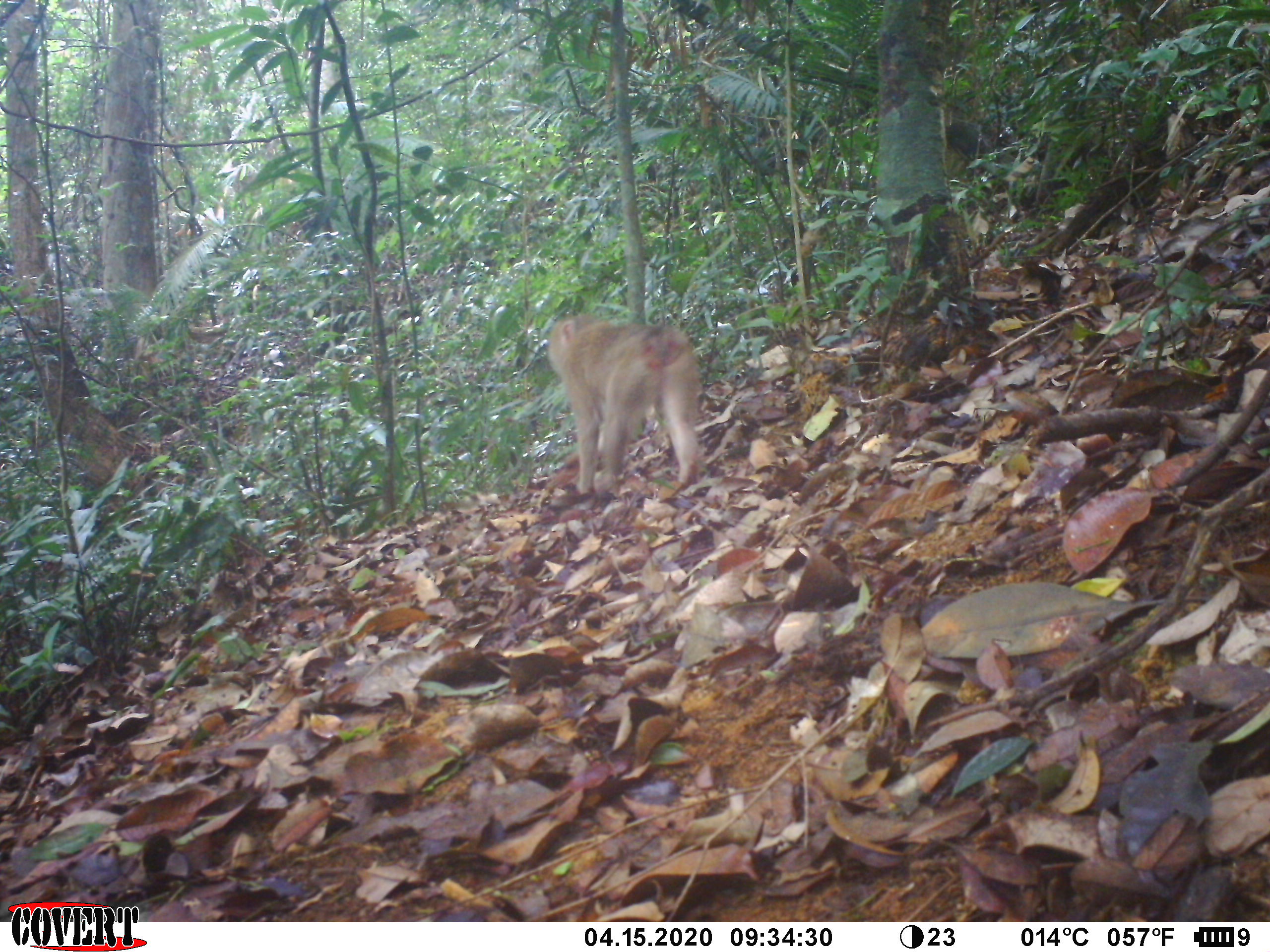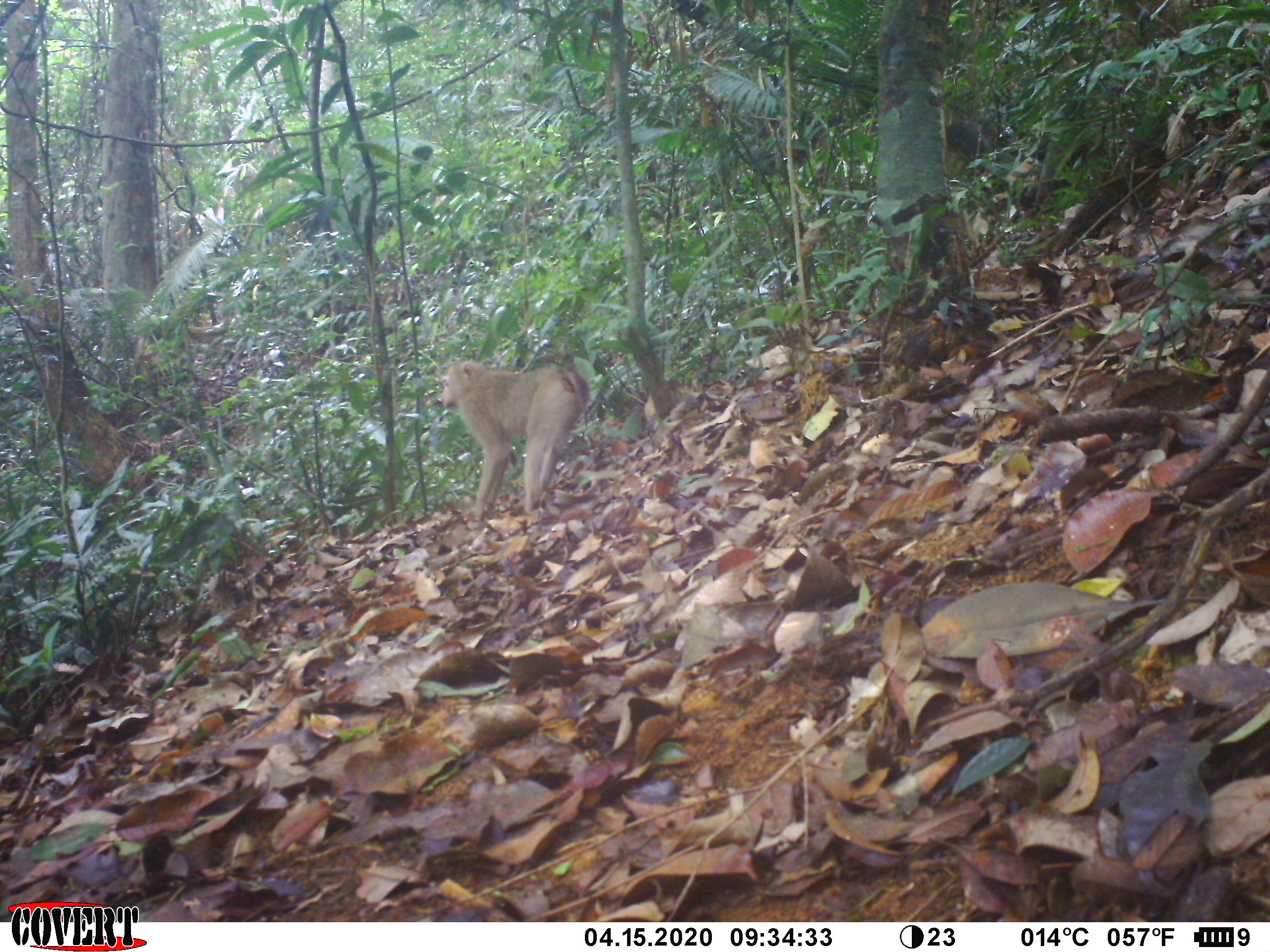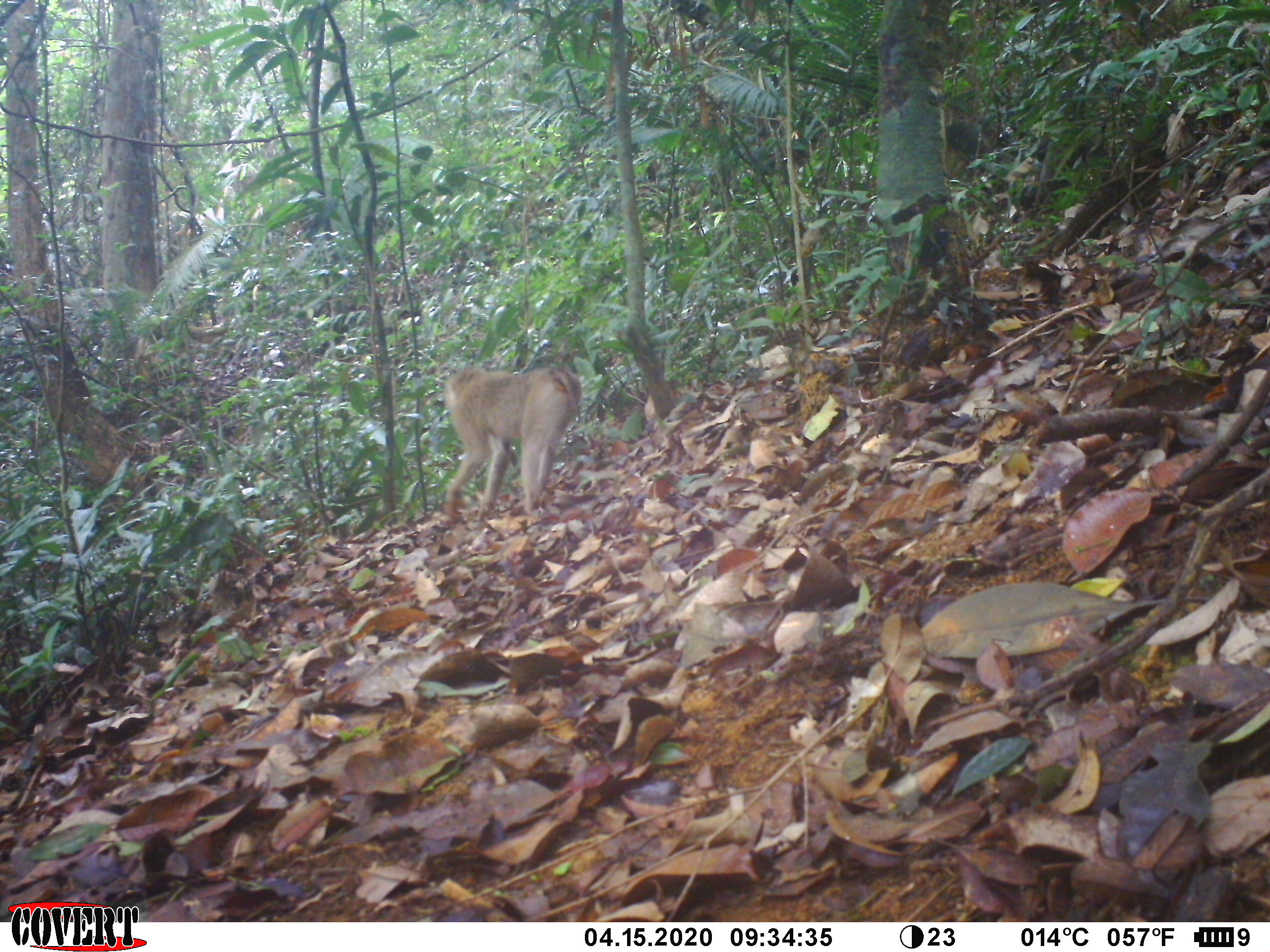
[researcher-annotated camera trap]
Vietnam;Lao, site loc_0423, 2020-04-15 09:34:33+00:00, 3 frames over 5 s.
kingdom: Animalia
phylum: Chordata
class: Mammalia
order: Primates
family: Cercopithecidae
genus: Macaca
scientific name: Macaca nemestrina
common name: pig-tailed macaque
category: pig tailed macaque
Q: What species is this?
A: Pig tailed macaque (pig-tailed macaque) (Macaca nemestrina).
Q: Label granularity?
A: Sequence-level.